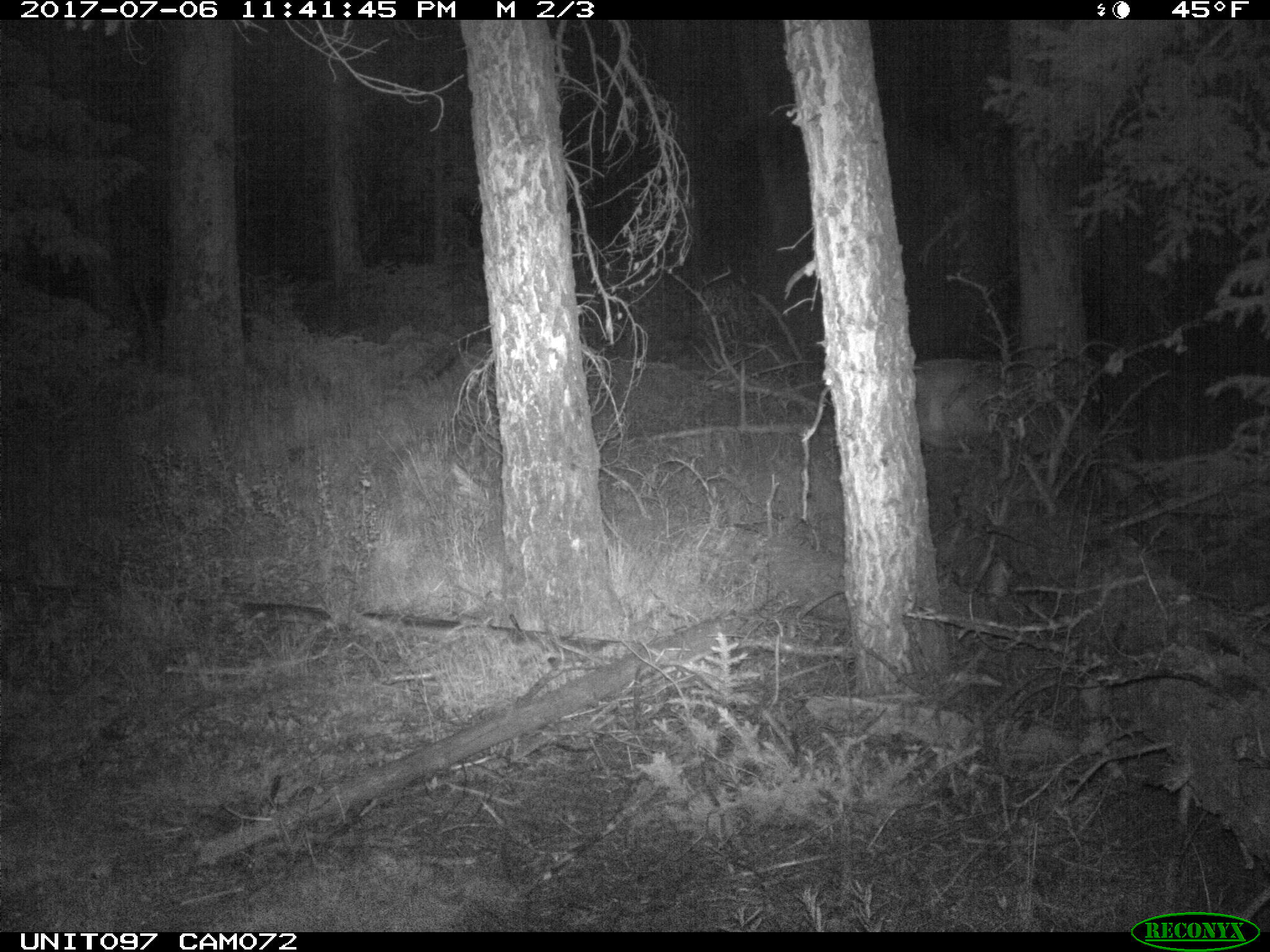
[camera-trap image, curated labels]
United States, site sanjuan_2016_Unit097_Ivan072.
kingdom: Animalia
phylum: Chordata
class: Mammalia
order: Artiodactyla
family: Cervidae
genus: Odocoileus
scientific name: Odocoileus hemionus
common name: mule deer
Odocoileus hemionus (mule deer).